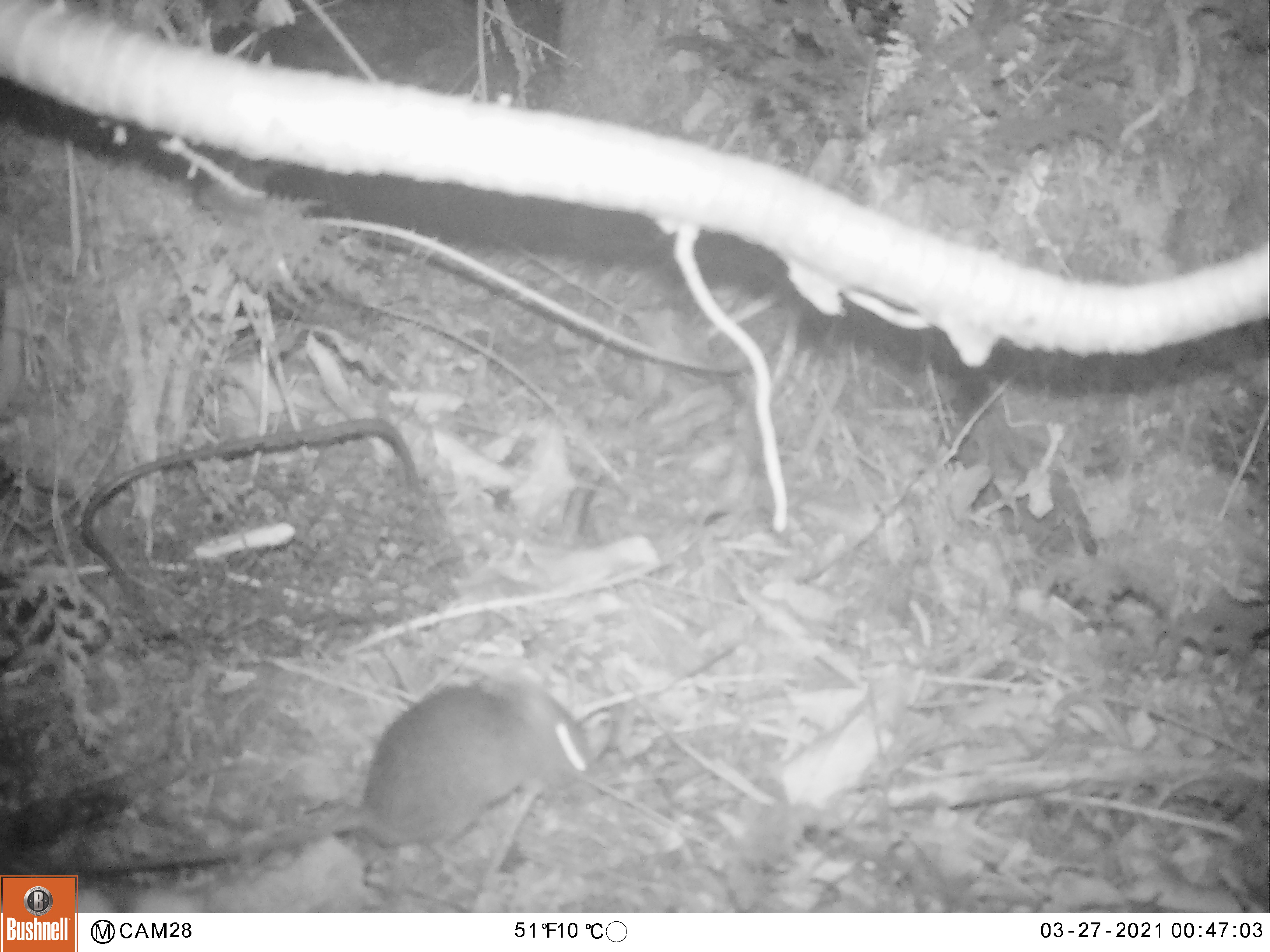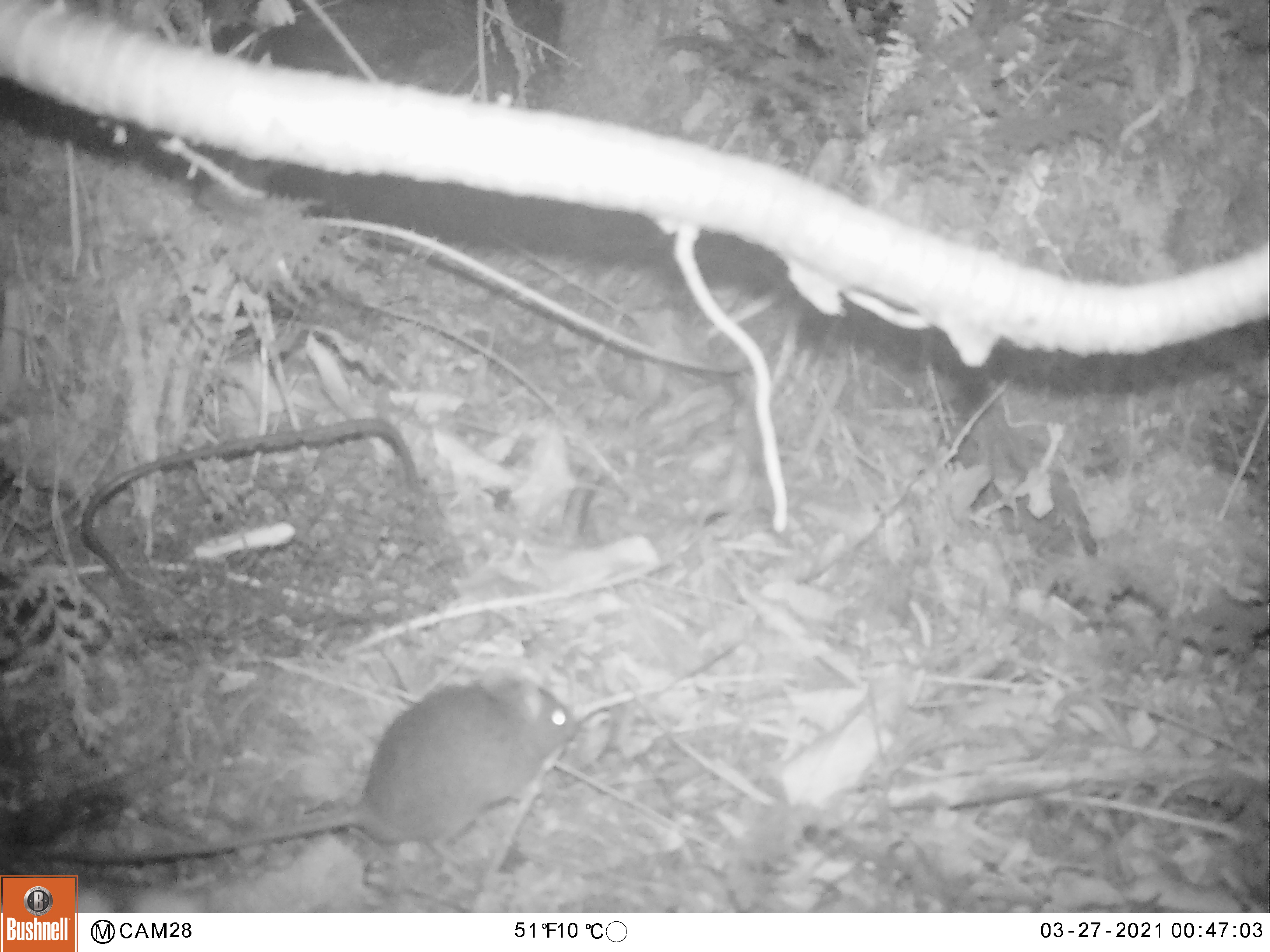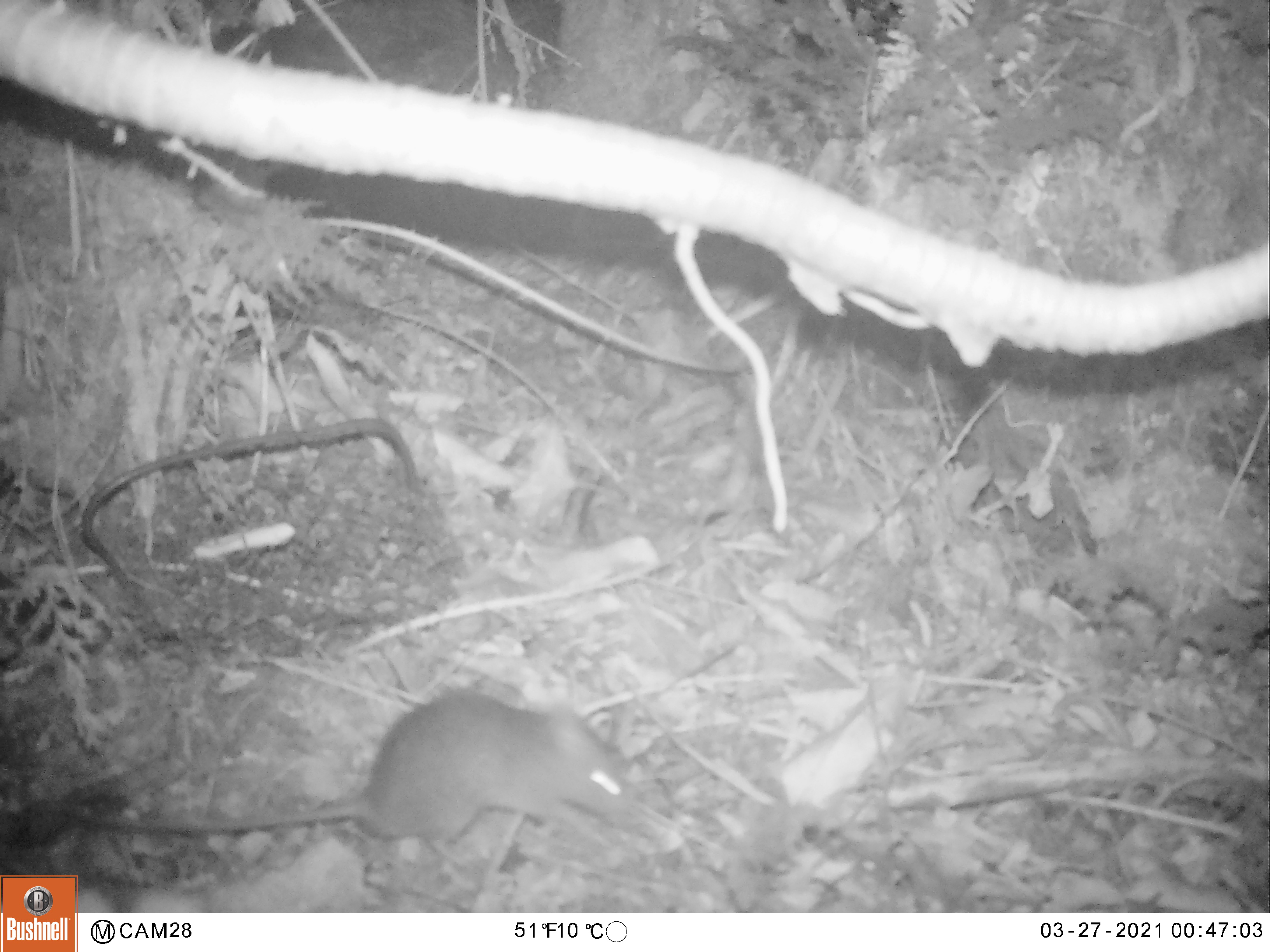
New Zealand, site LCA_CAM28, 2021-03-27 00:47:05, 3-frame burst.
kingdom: Animalia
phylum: Chordata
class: Mammalia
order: Rodentia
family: Muridae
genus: Rattus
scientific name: Rattus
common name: rat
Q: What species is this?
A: Rat (Rattus).